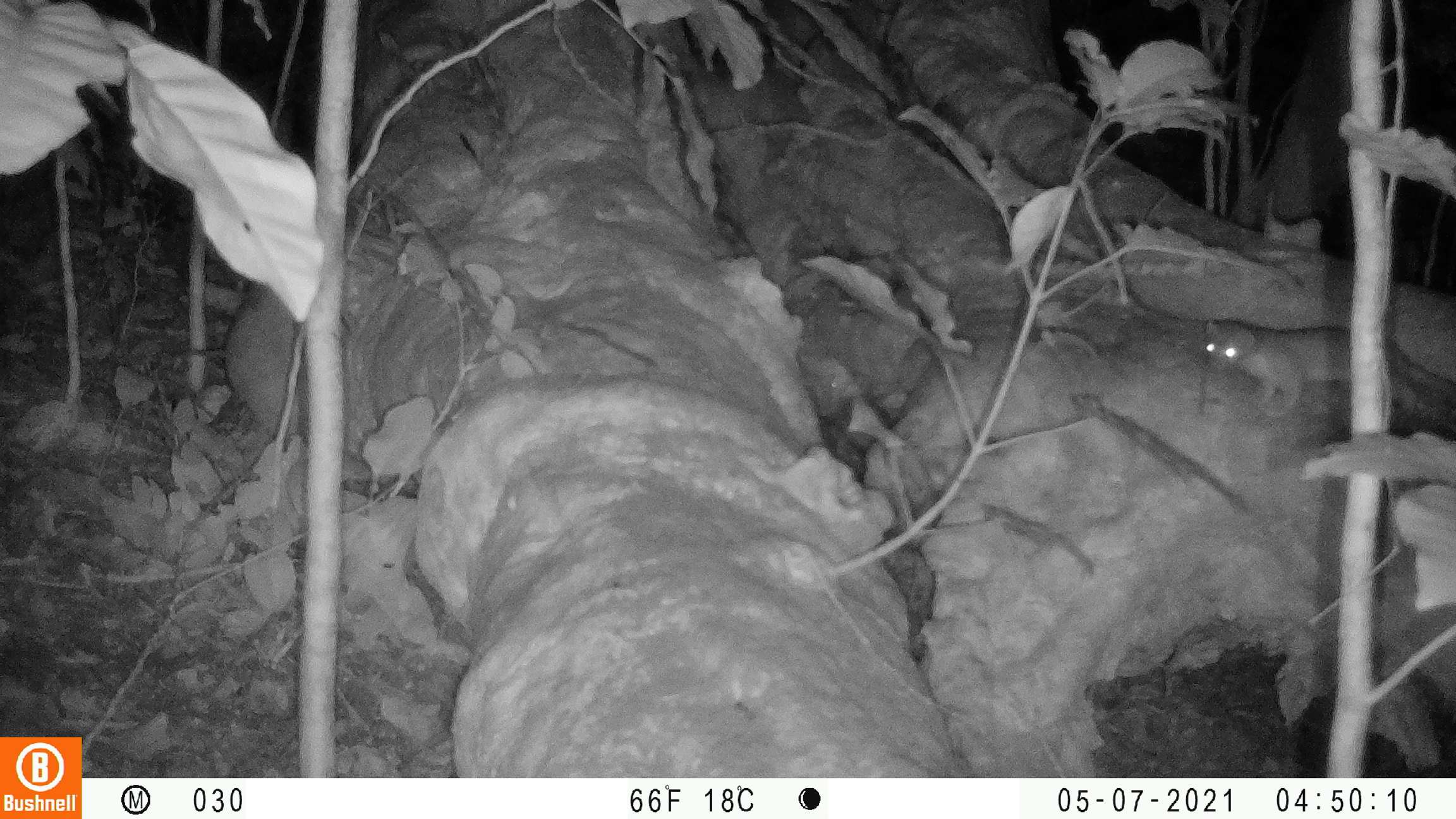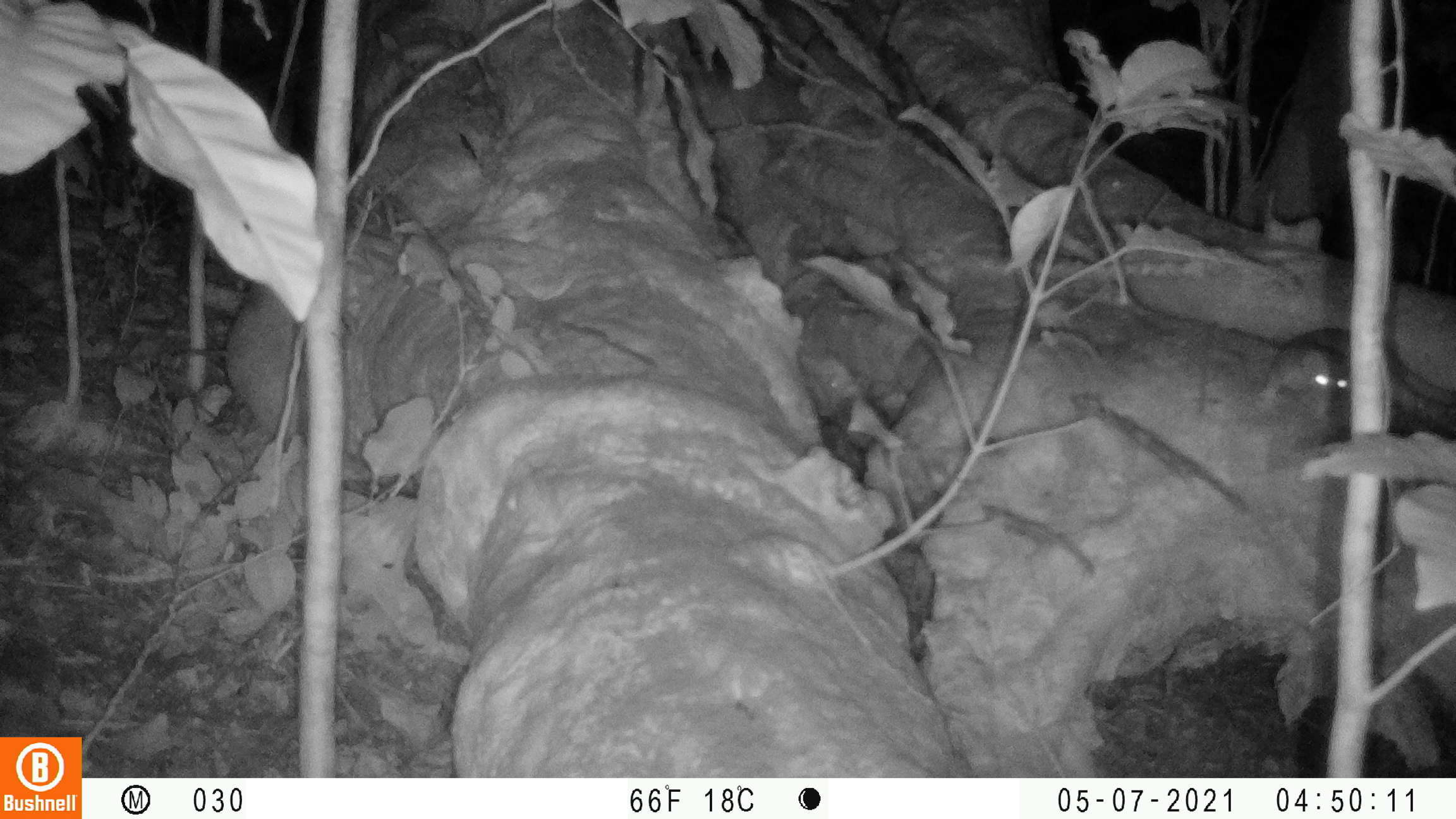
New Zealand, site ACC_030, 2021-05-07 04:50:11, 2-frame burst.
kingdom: Animalia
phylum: Chordata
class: Mammalia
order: Carnivora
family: Mustelidae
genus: Mustela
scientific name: Mustela erminea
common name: stoat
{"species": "stoat (Mustela erminea)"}